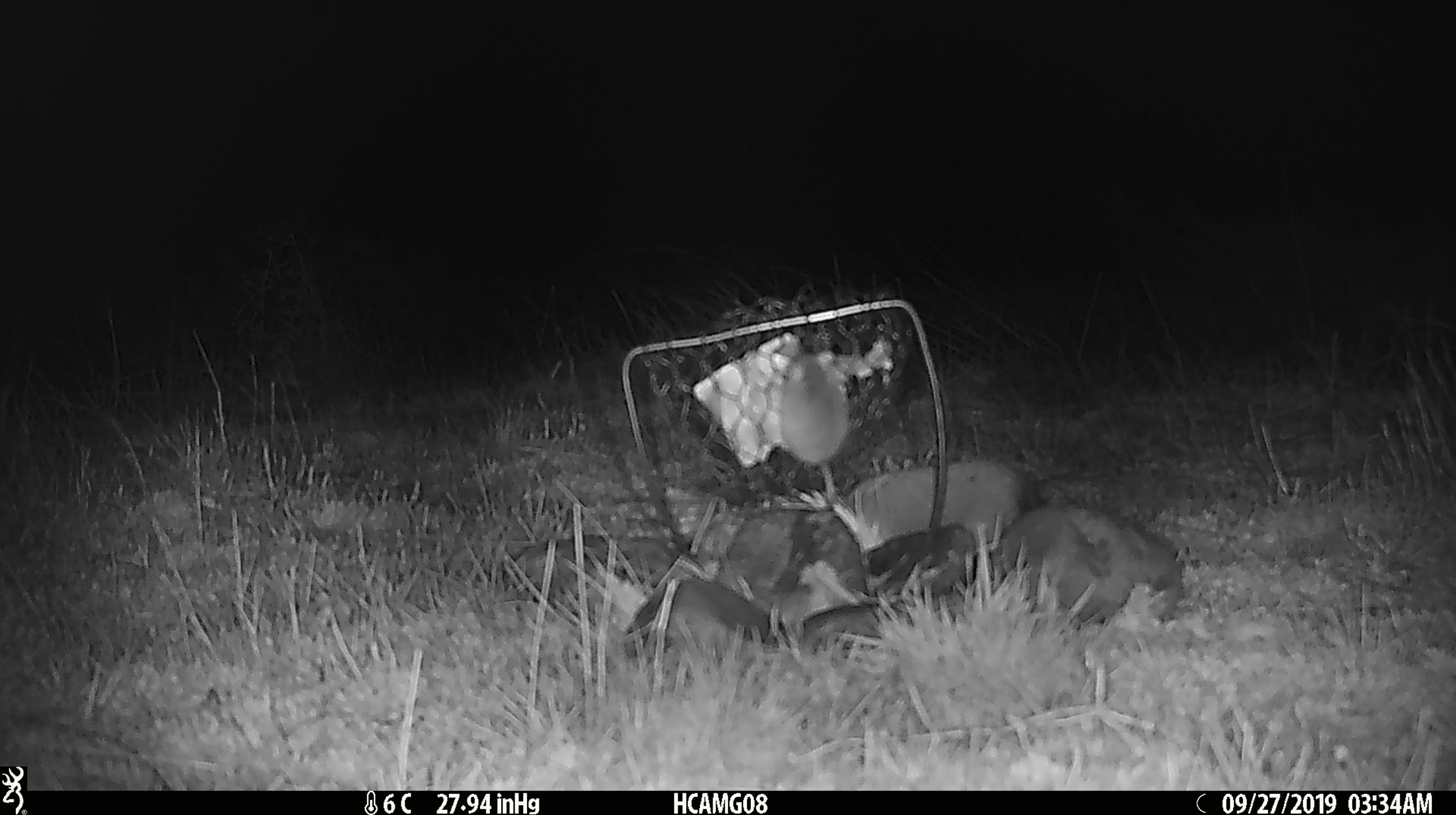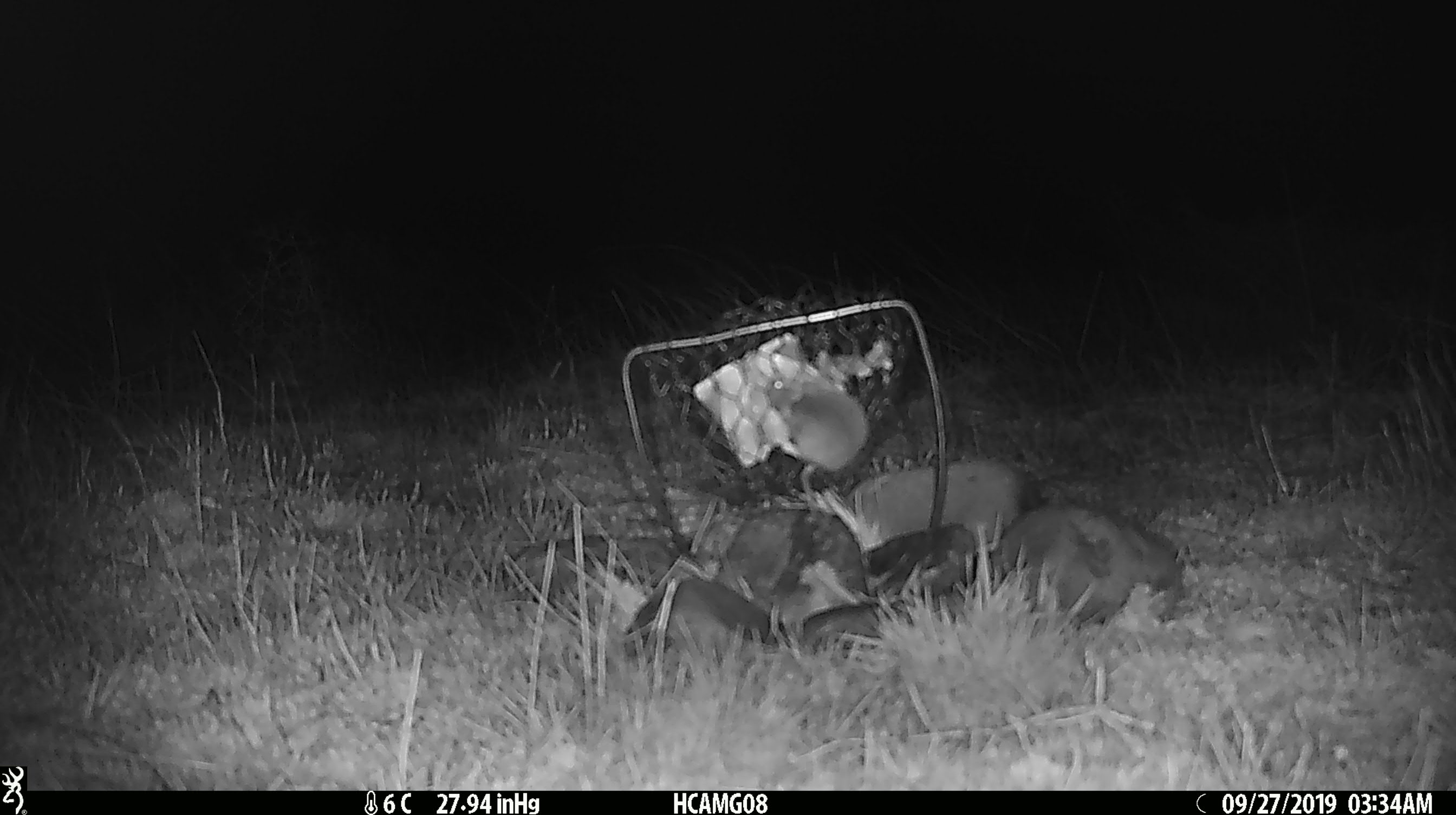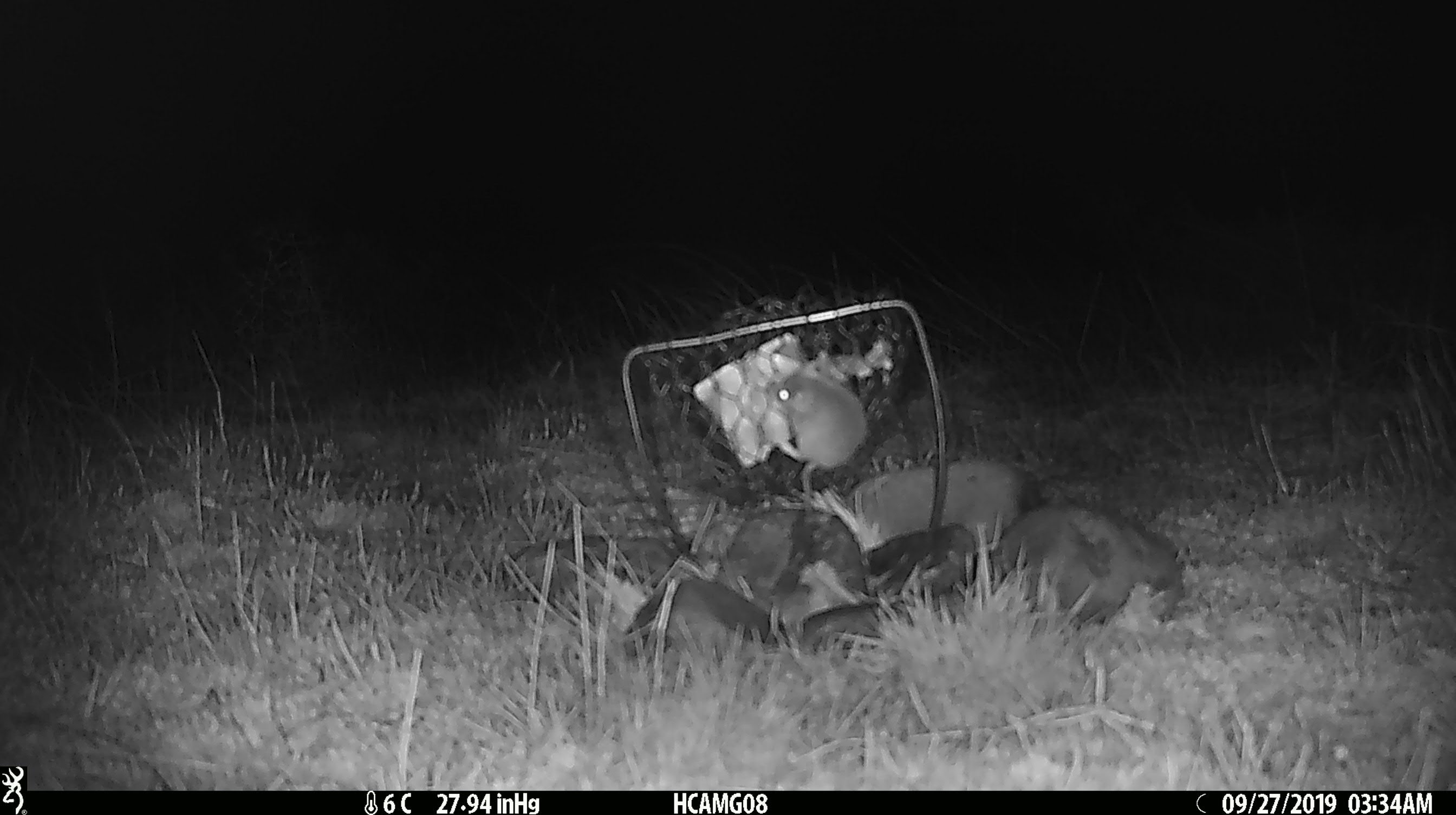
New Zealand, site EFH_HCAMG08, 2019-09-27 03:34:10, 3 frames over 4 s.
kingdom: Animalia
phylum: Chordata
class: Mammalia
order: Rodentia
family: Muridae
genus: Mus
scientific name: Mus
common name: mouse